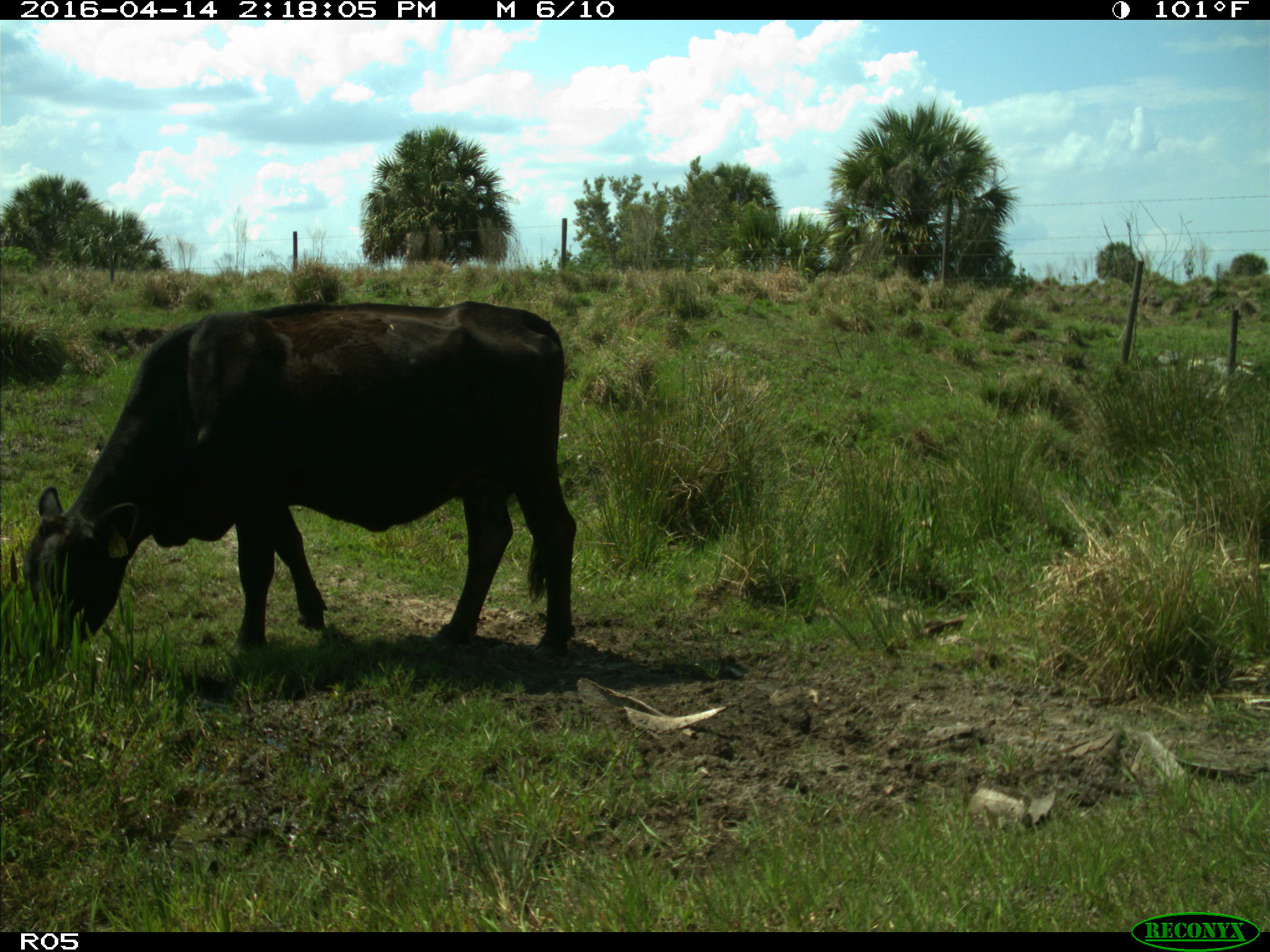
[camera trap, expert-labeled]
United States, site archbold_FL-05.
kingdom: Animalia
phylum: Chordata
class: Mammalia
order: Artiodactyla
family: Bovidae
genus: Bos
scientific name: Bos taurus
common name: domestic cow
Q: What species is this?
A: Bos taurus (domestic cow).